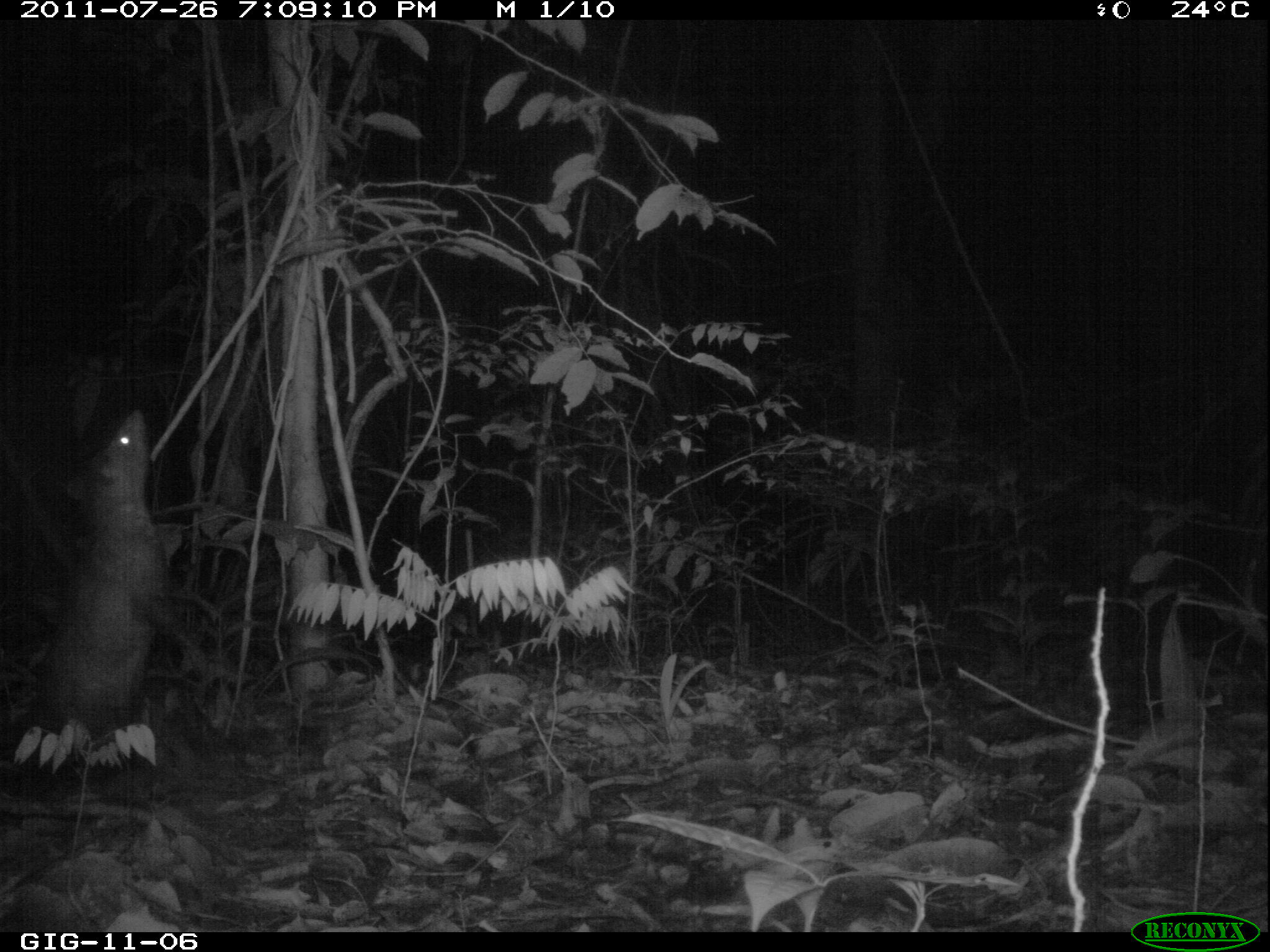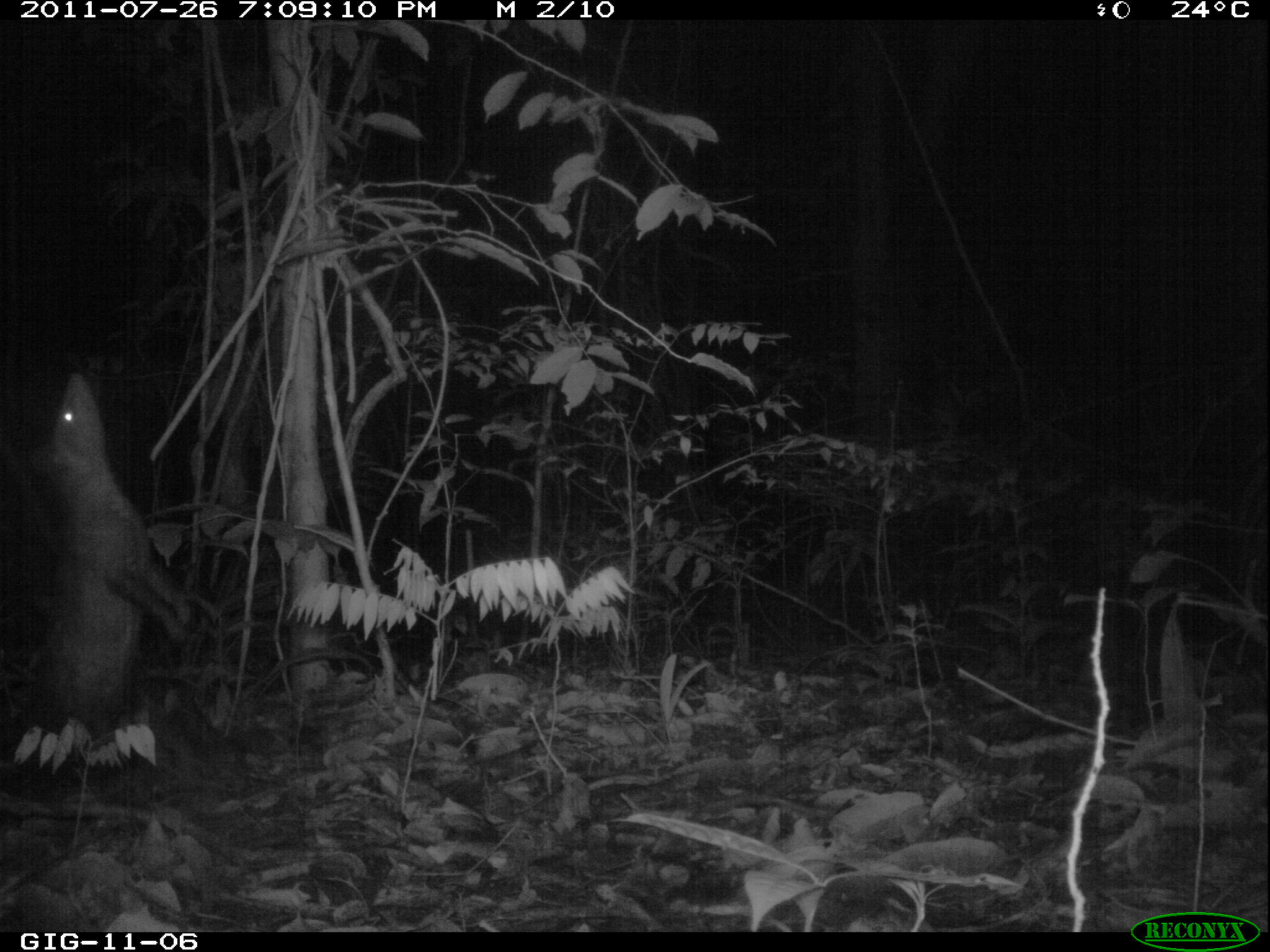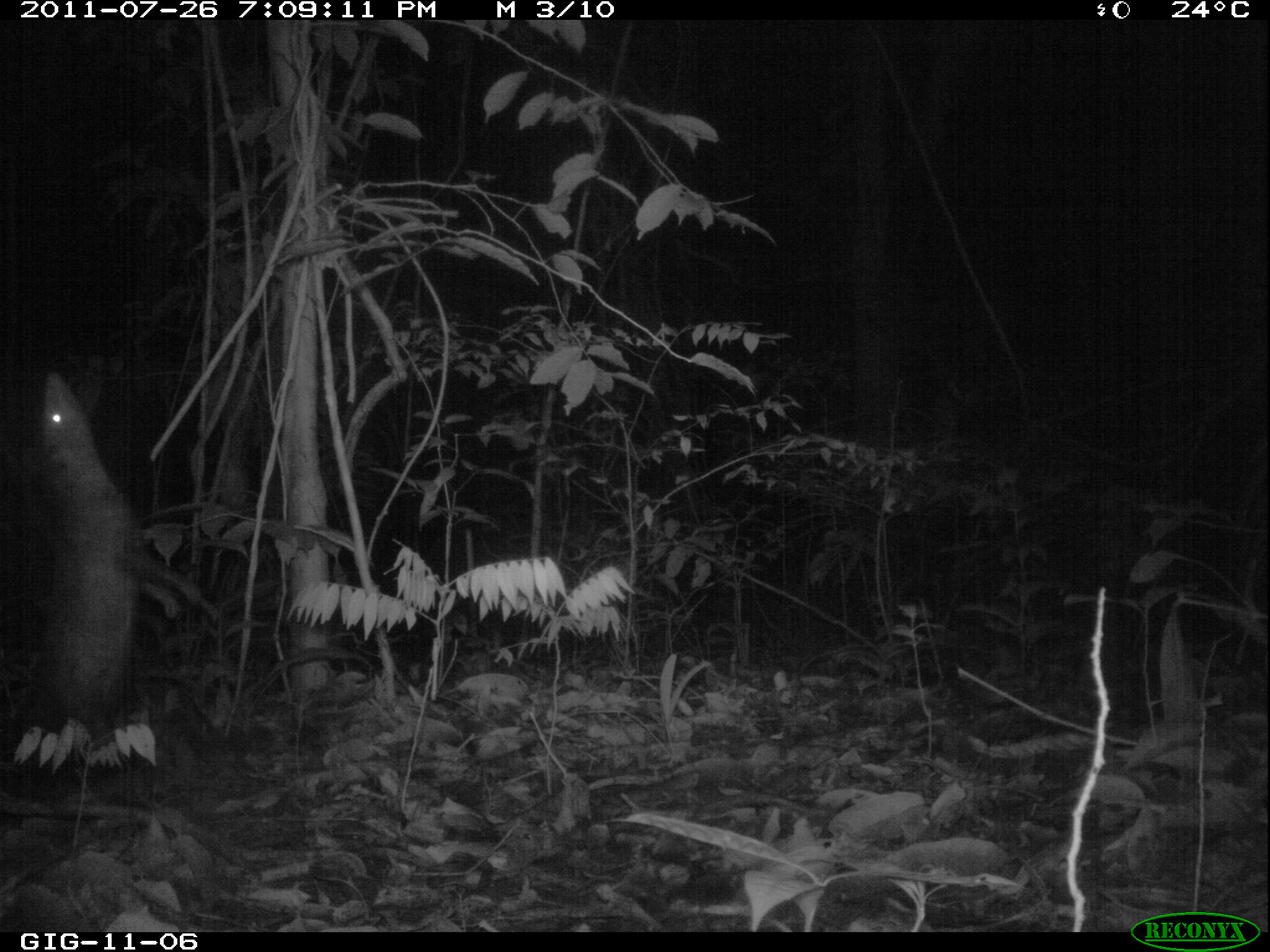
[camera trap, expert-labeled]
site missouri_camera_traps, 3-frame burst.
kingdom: Animalia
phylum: Chordata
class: Mammalia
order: Didelphimorphia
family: Didelphidae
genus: Didelphis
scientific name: Didelphis marsupialis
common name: common opossum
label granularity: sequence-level